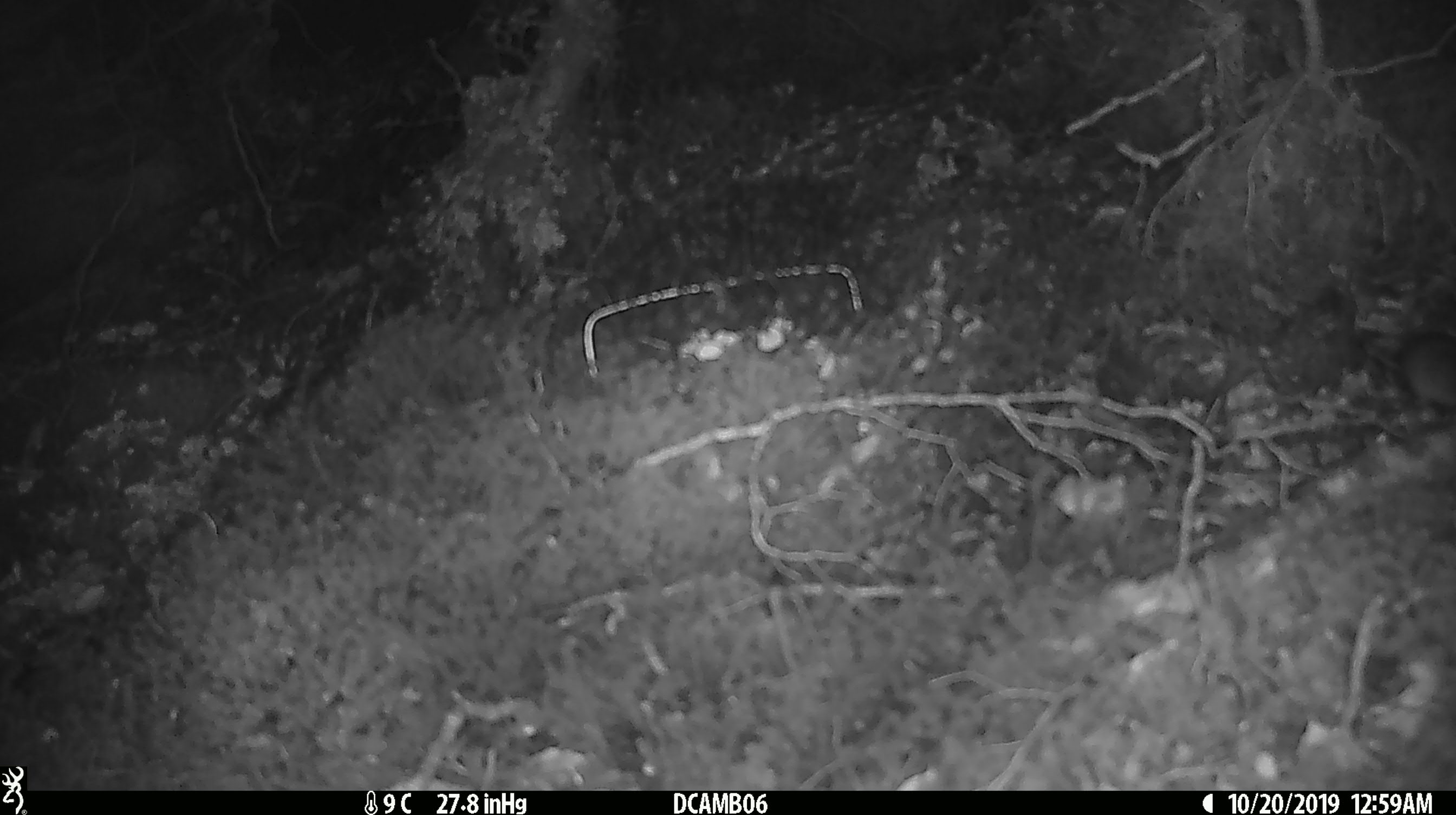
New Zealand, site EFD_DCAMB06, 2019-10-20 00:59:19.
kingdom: Animalia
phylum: Chordata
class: Mammalia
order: Rodentia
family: Muridae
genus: Mus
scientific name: Mus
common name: mouse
Mouse (Mus).